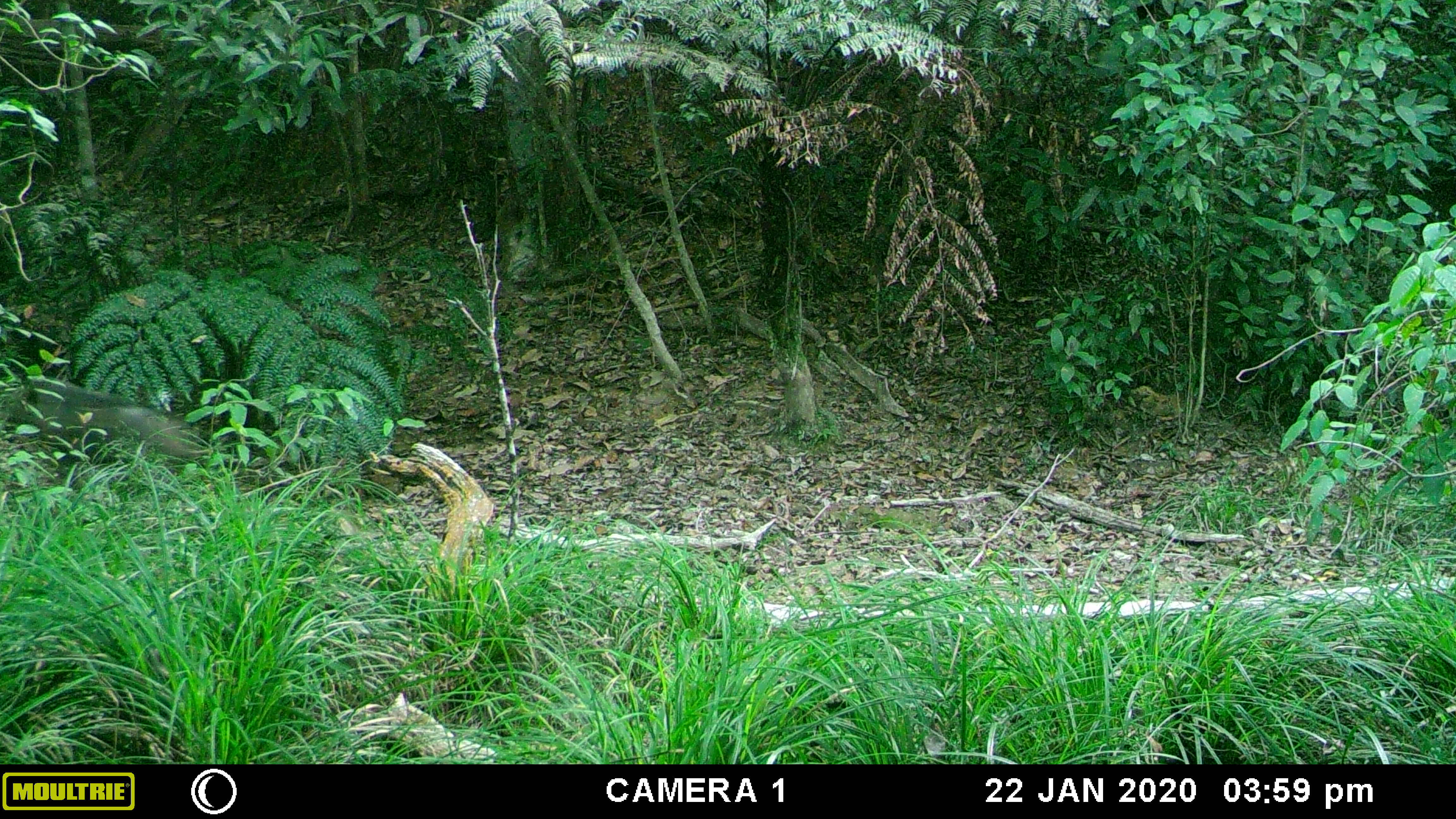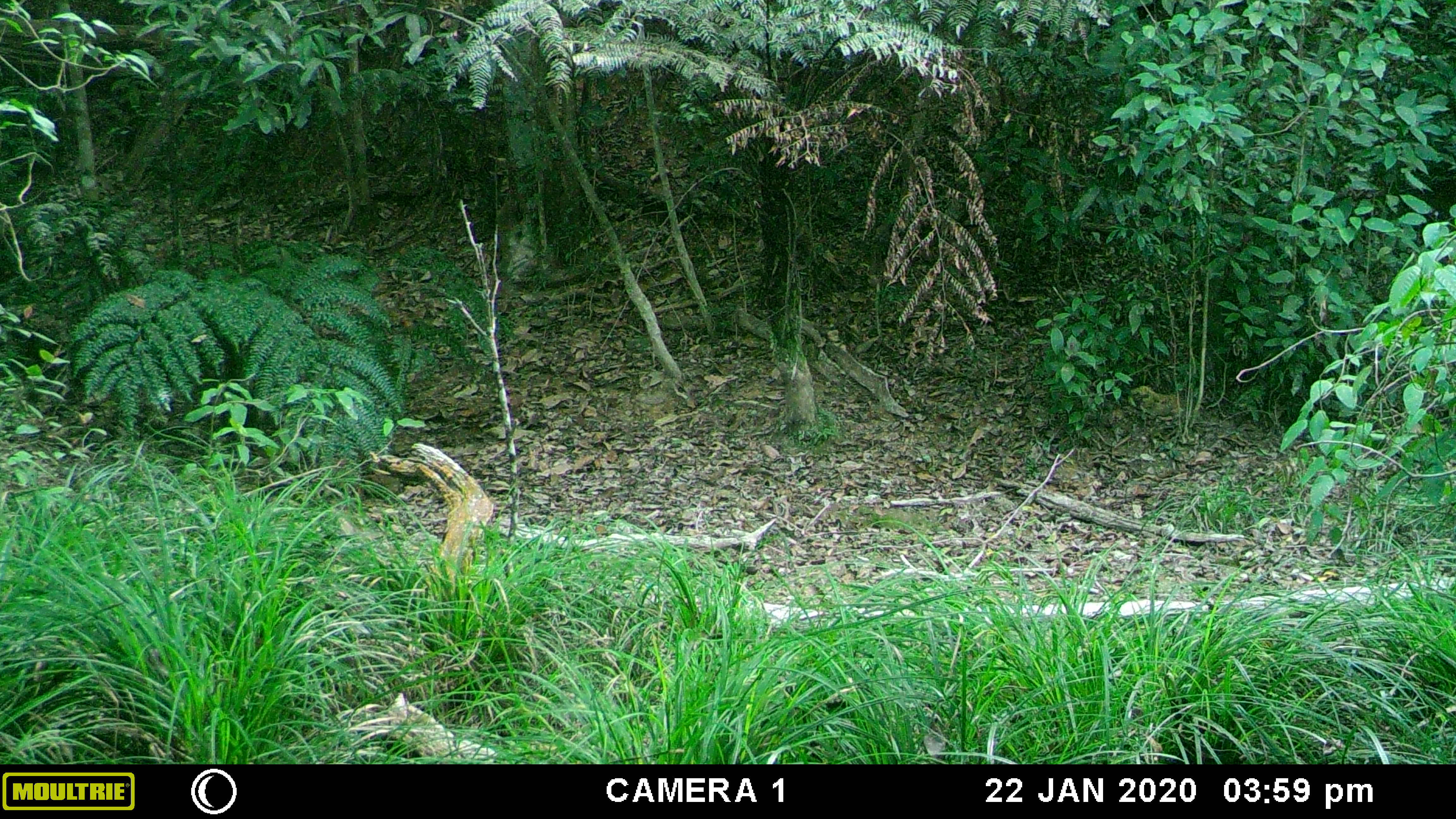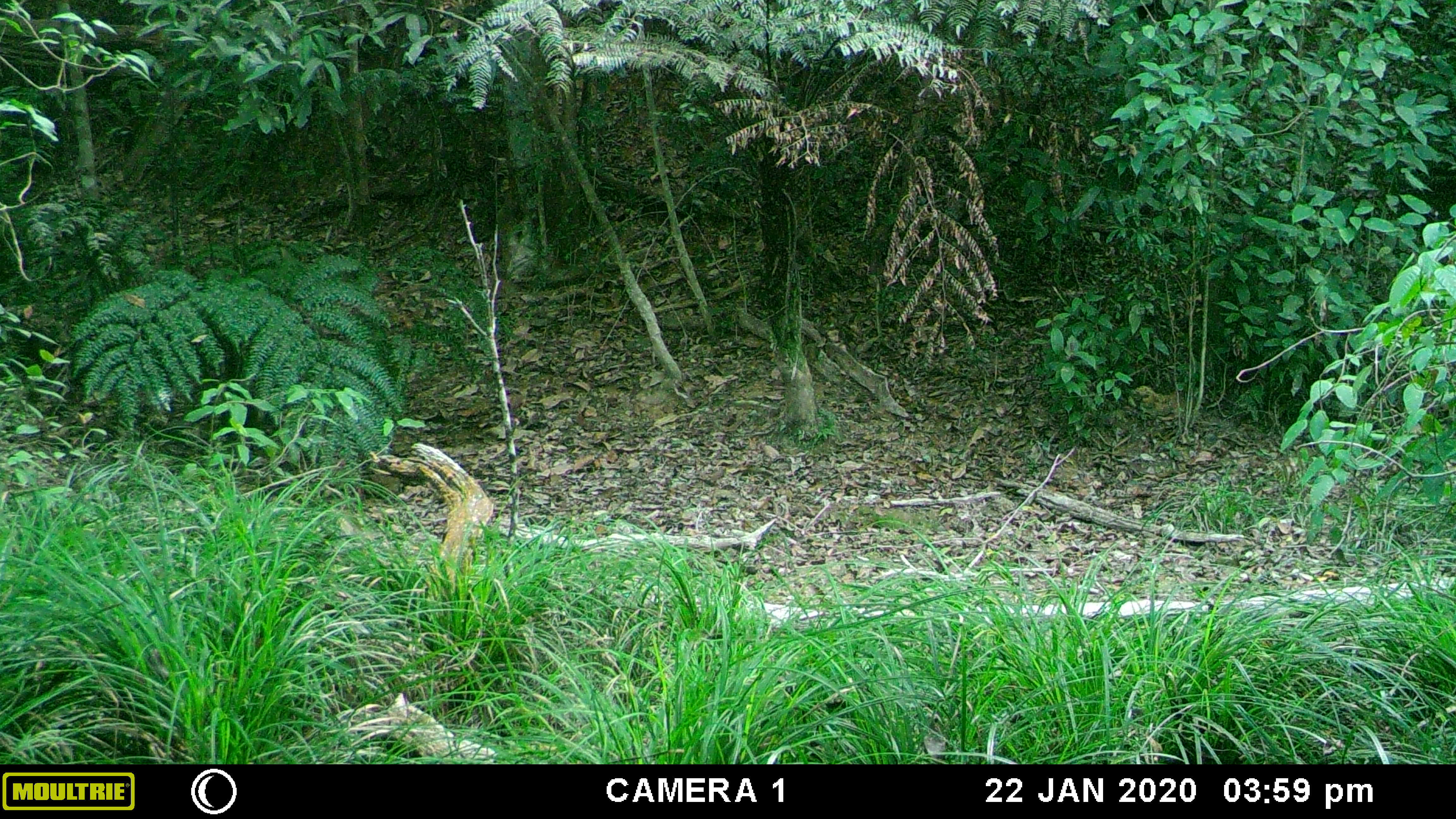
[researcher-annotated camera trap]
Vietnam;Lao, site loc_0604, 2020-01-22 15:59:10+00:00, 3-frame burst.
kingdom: Animalia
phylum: Chordata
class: Mammalia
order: Artiodactyla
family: Suidae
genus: Sus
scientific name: Sus scrofa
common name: eurasian wild pig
Eurasian wild pig (Sus scrofa). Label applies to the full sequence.